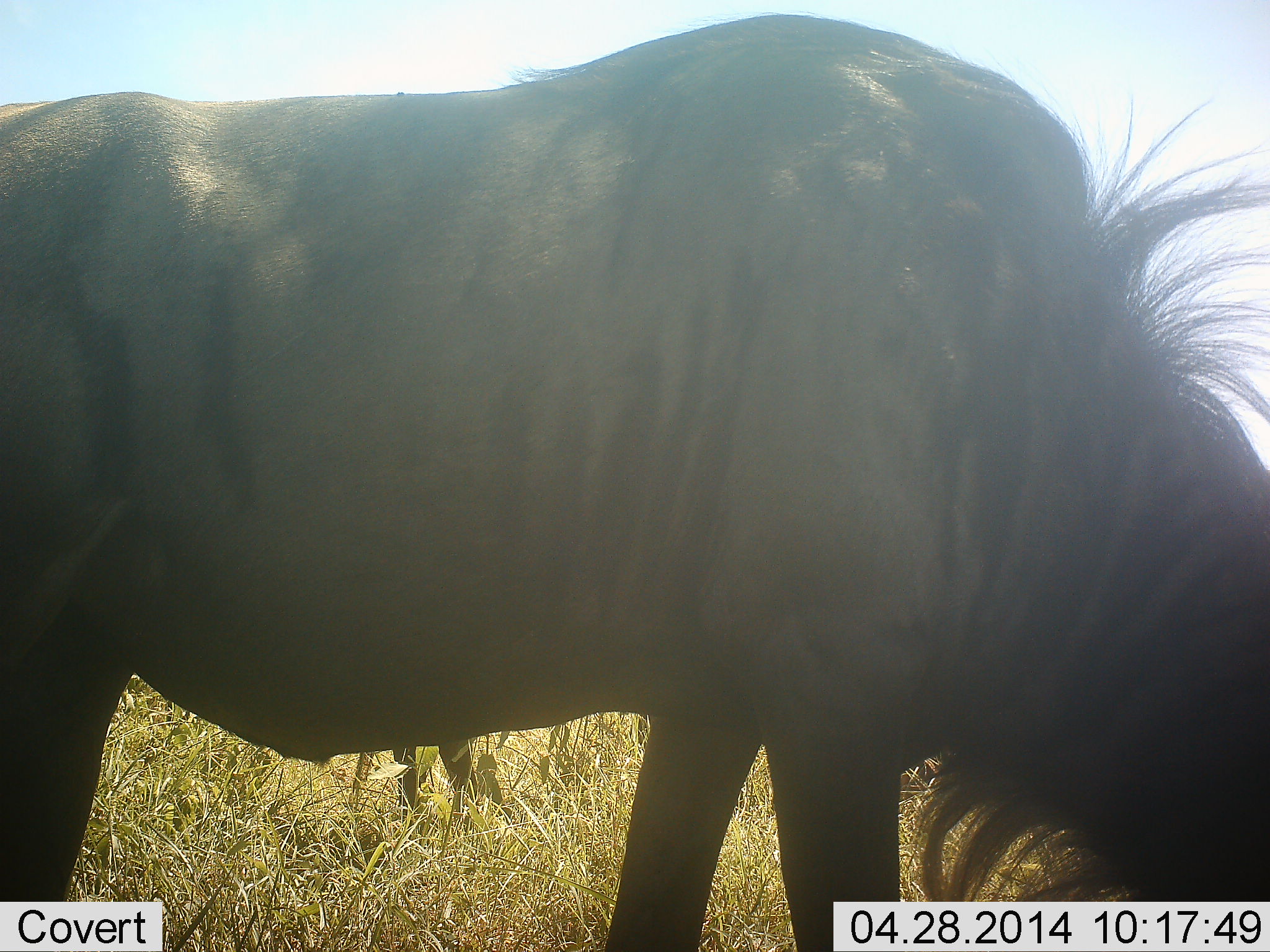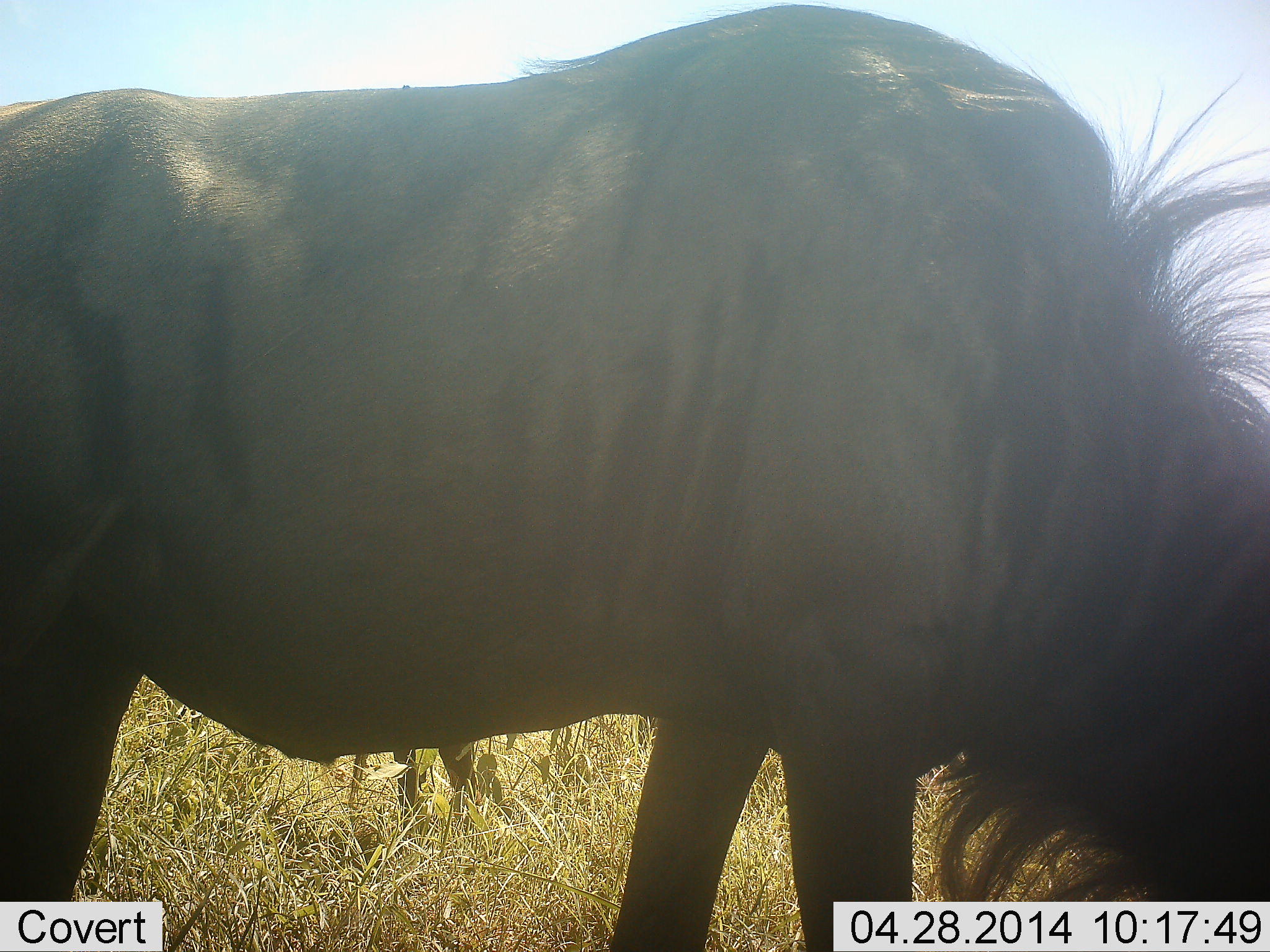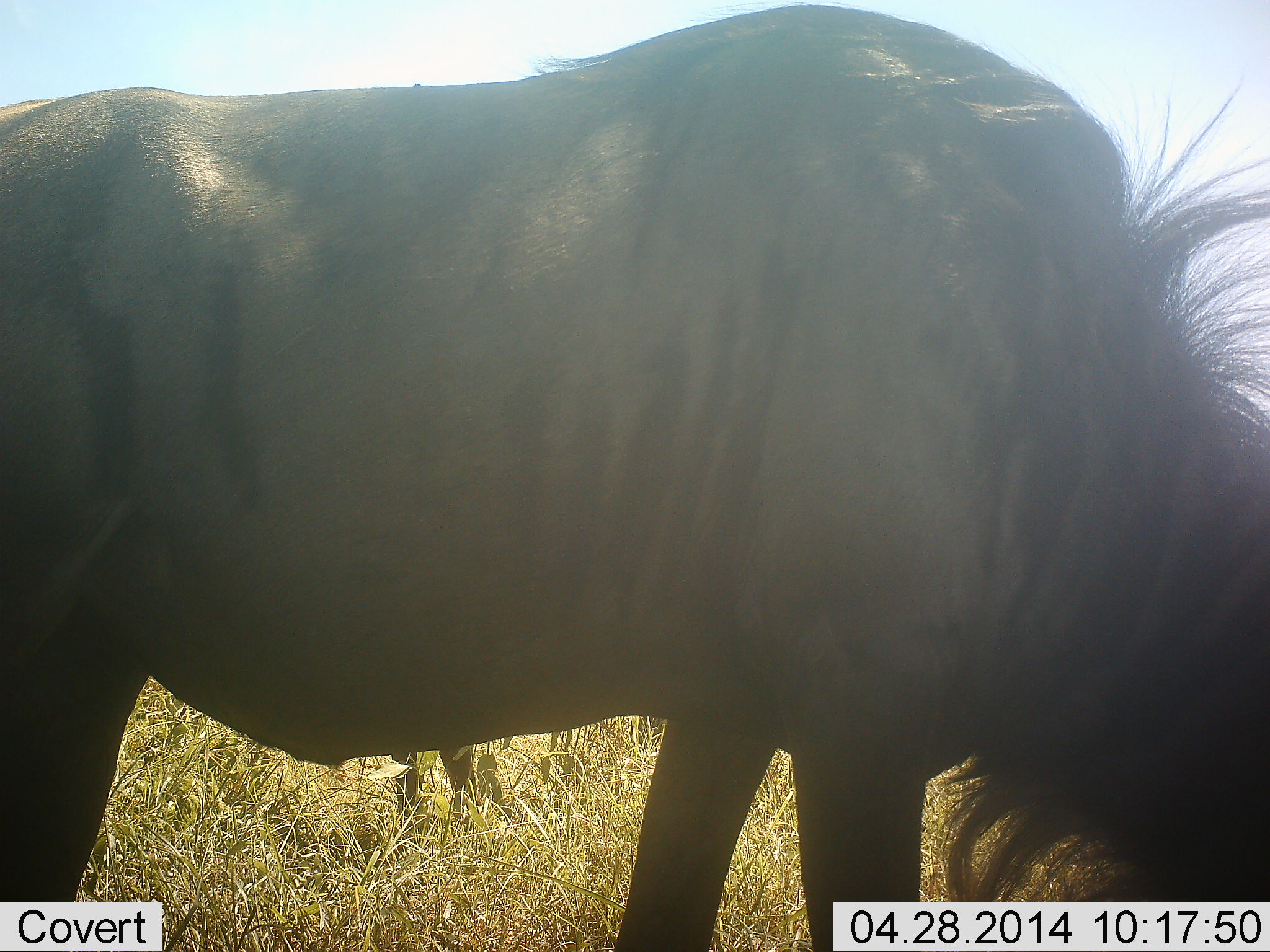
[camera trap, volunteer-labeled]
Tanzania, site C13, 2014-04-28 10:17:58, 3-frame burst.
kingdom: Animalia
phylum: Chordata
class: Mammalia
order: Artiodactyla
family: Bovidae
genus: Connochaetes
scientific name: Connochaetes taurinus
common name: blue wildebeest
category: wildebeest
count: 1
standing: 50%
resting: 0%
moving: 0%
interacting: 0%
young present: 0%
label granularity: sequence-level